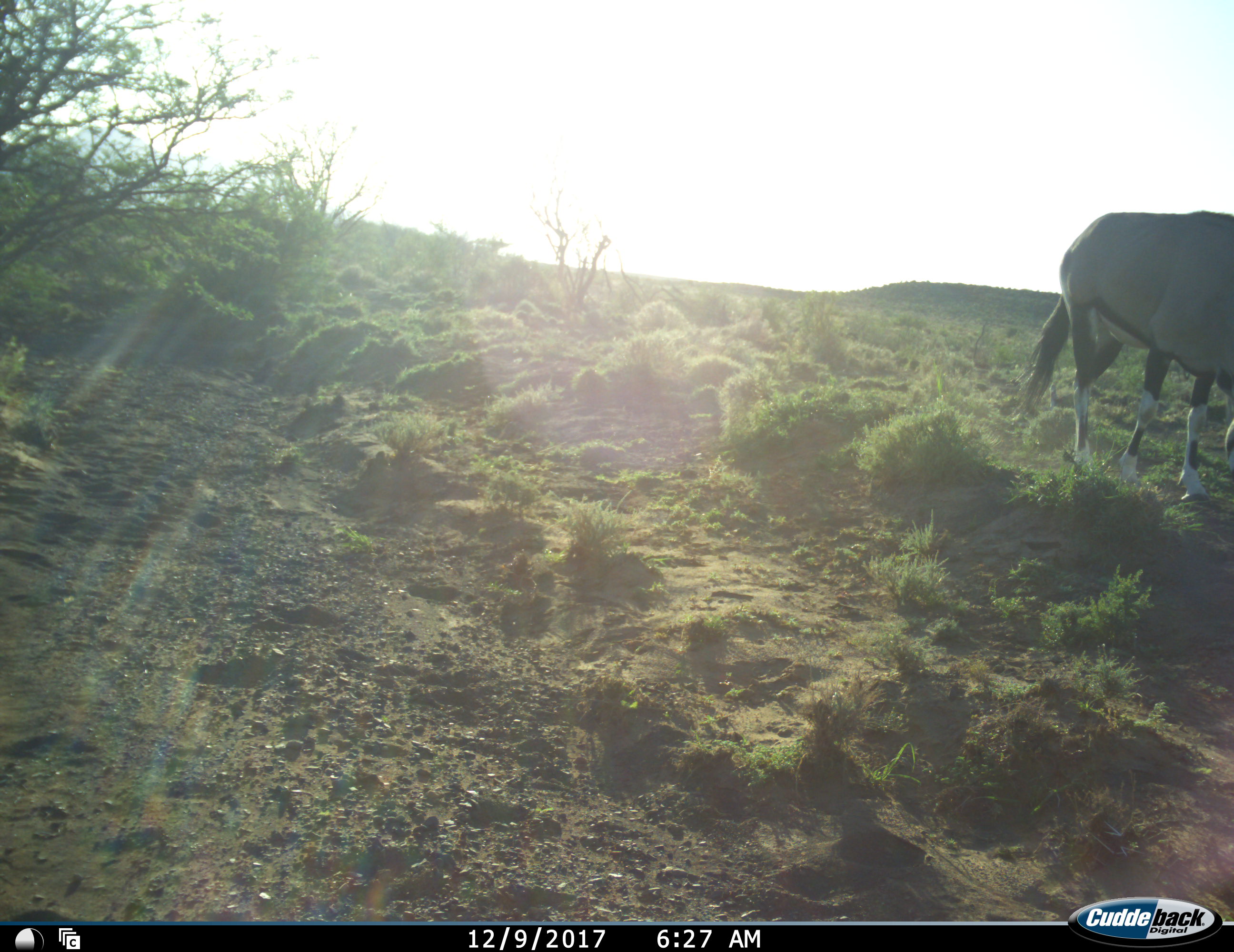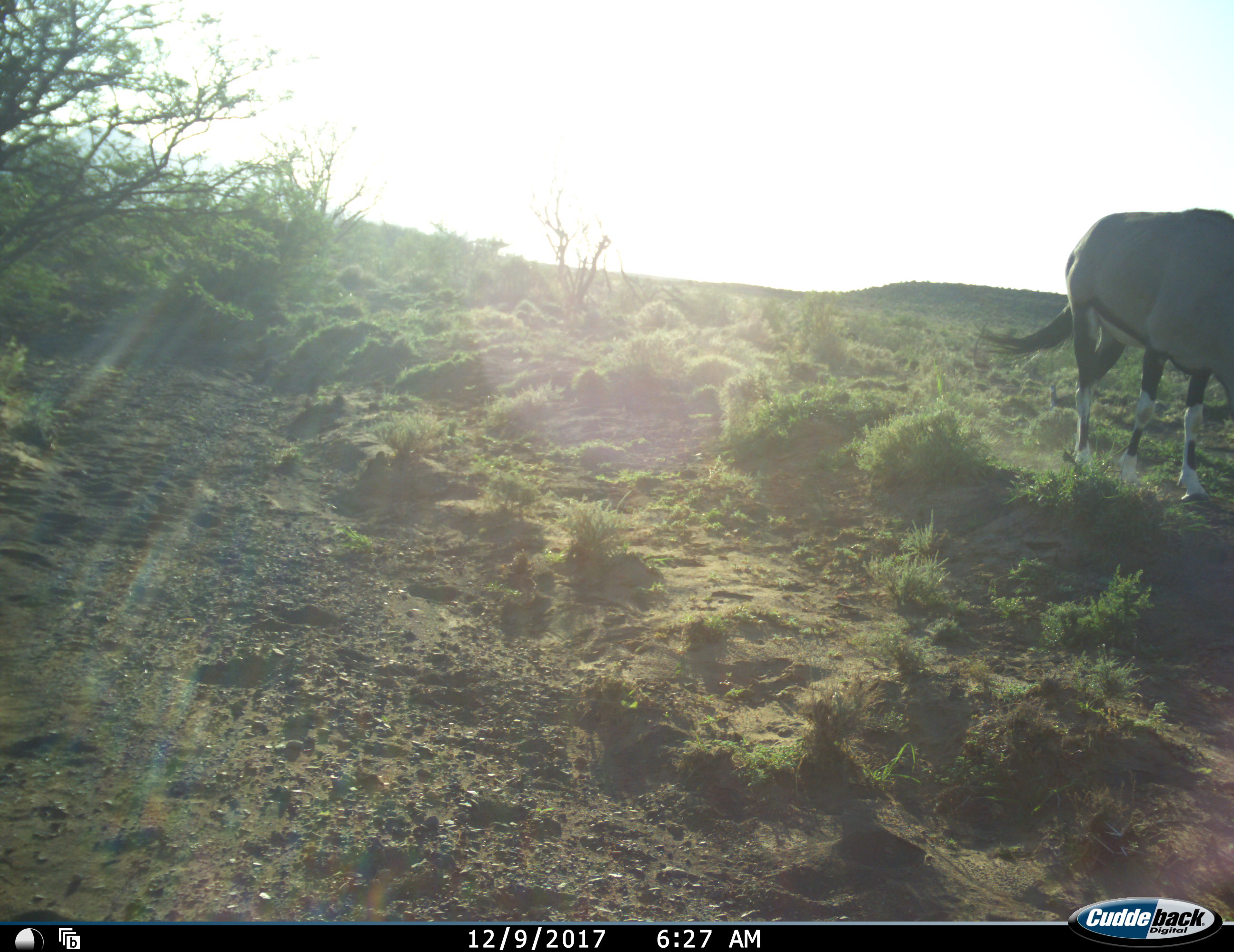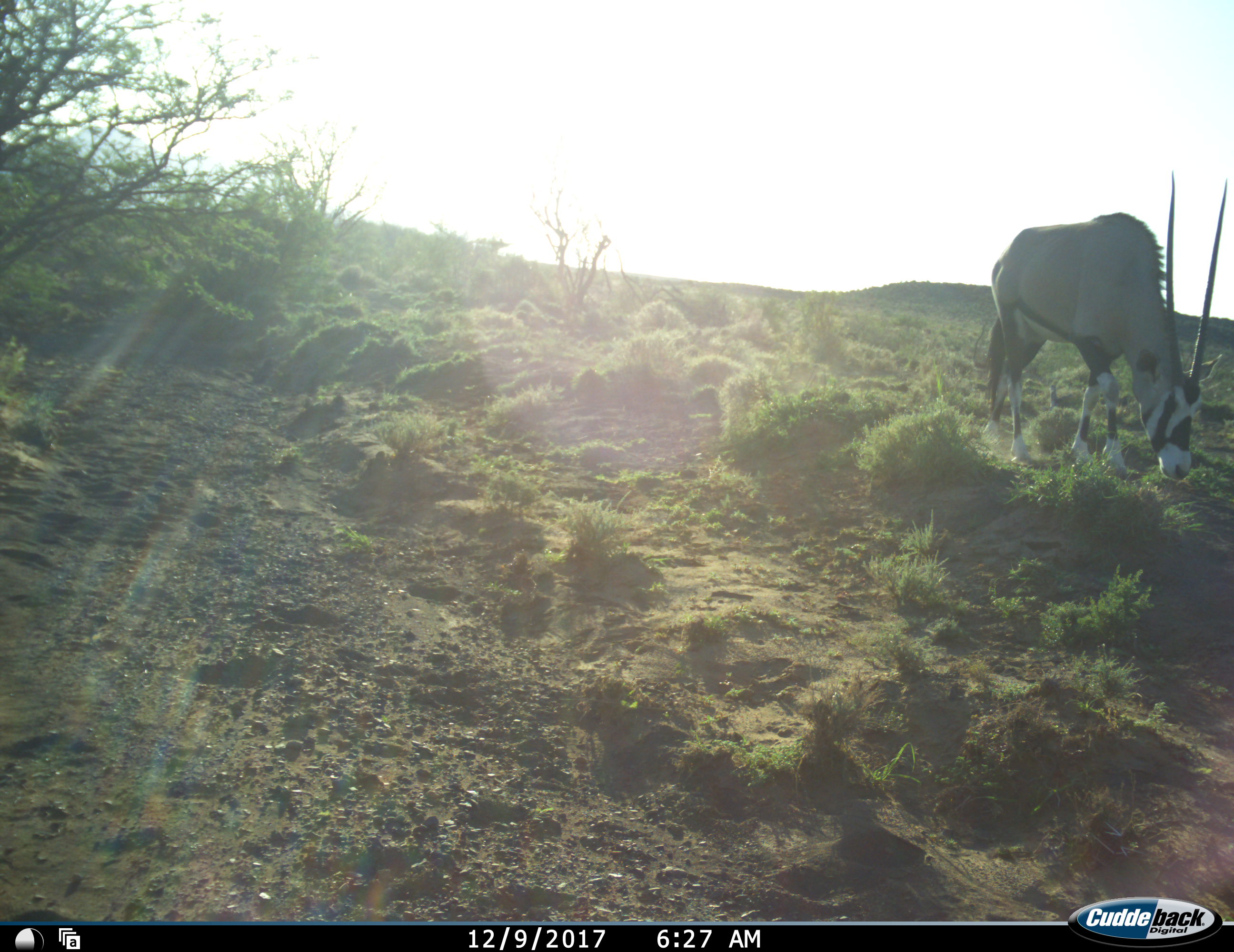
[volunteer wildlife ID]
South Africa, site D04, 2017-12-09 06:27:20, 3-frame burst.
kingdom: Animalia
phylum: Chordata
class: Mammalia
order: Artiodactyla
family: Bovidae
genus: Oryx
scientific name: Oryx gazella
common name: gemsbok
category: gemsbokoryx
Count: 1.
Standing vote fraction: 33%.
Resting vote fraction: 0%.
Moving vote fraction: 56%.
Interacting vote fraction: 0%.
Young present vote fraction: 0%.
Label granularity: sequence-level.